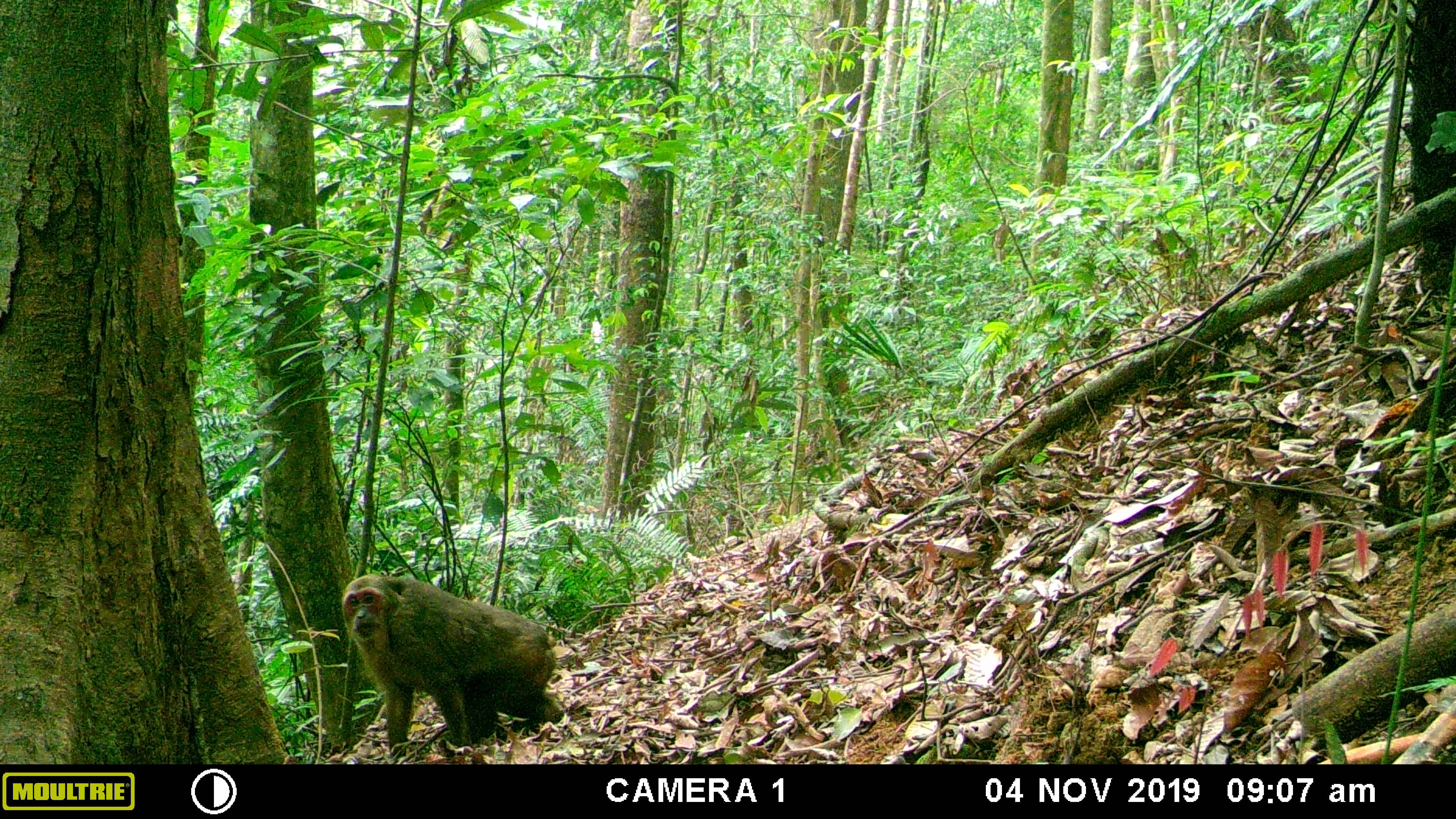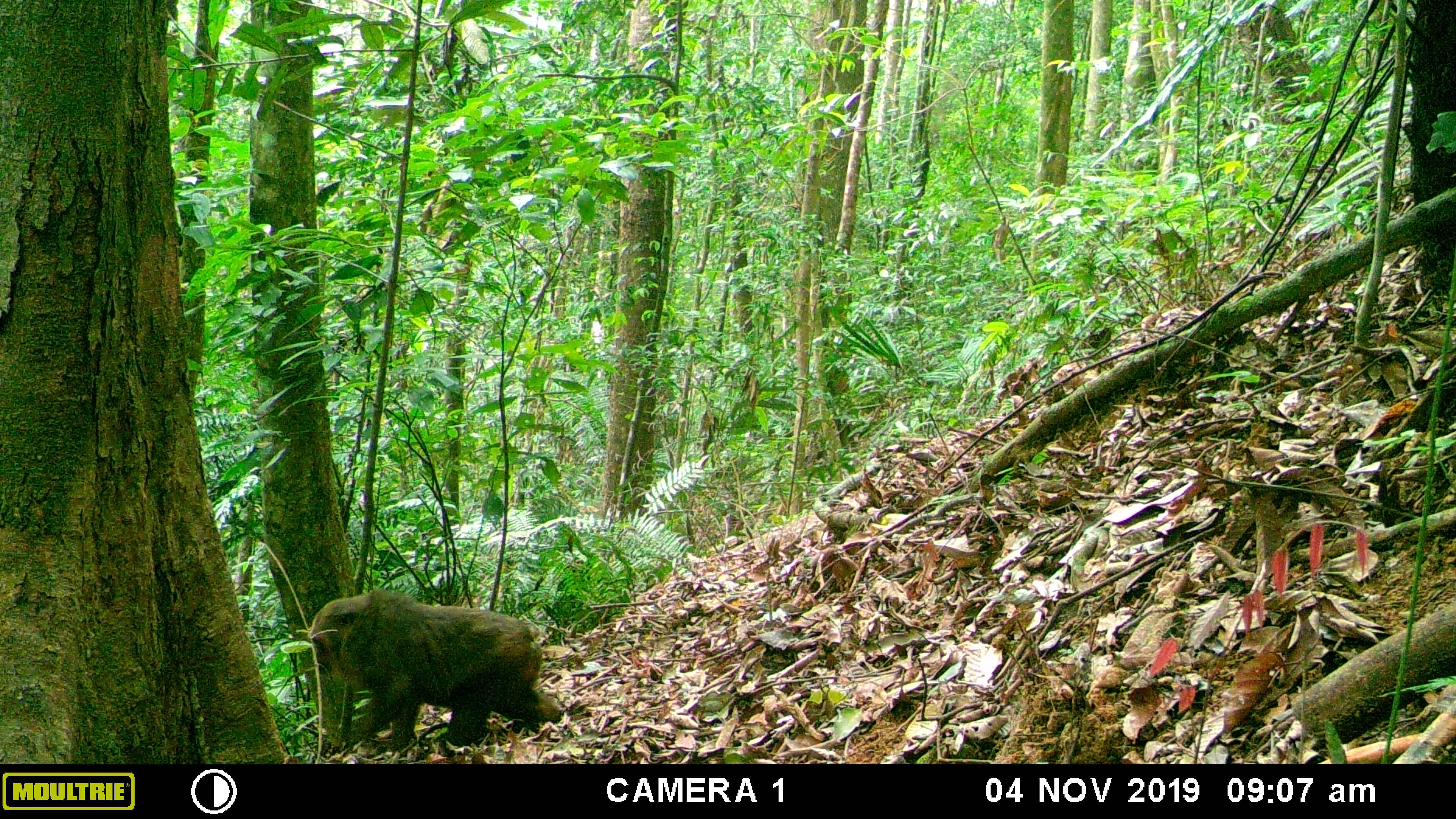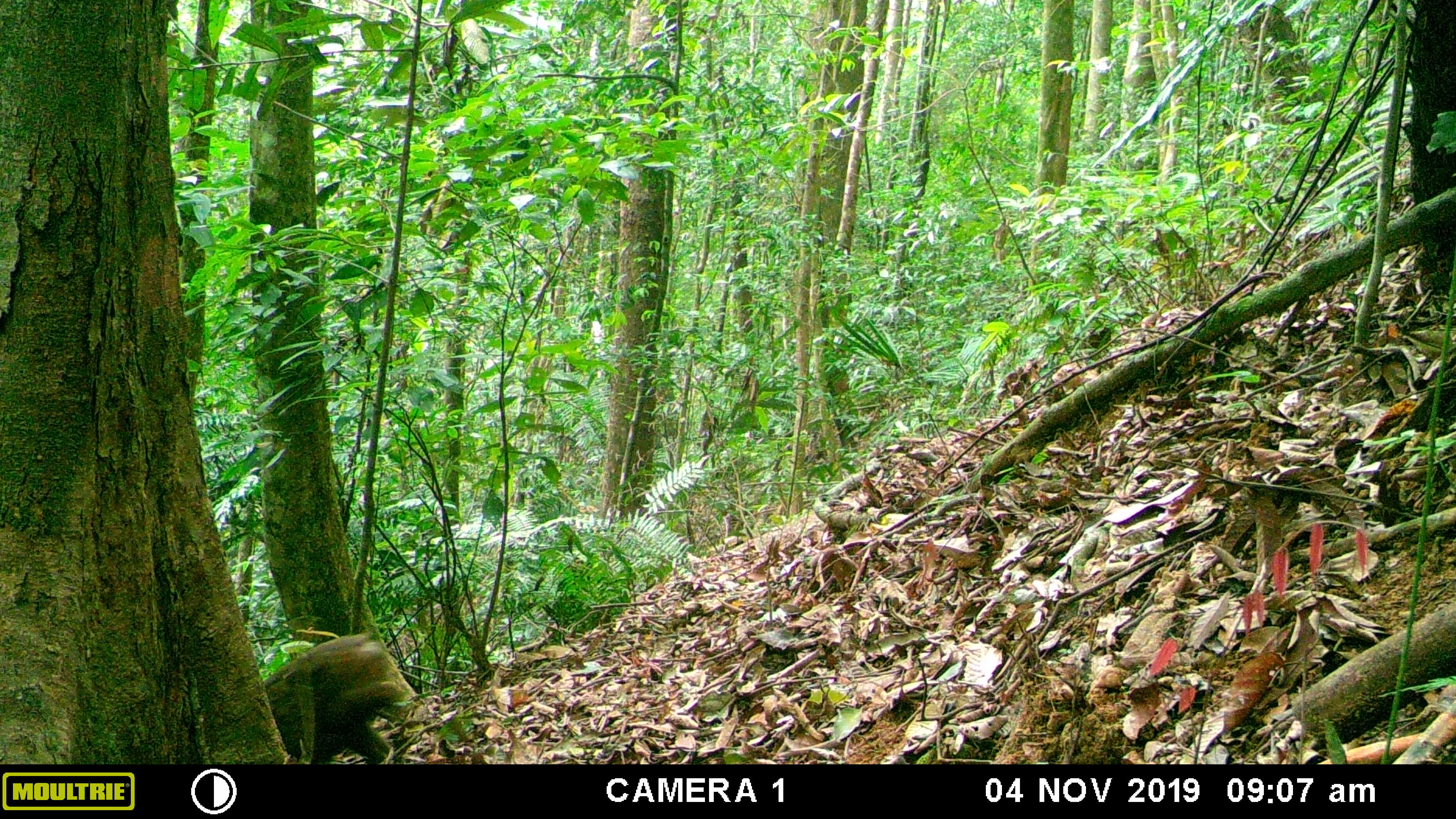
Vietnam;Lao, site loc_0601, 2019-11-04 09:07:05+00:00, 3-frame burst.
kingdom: Animalia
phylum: Chordata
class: Mammalia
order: Primates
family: Cercopithecidae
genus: Macaca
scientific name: Macaca arctoides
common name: stump-tailed macaque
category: stump tailed macaque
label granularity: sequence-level